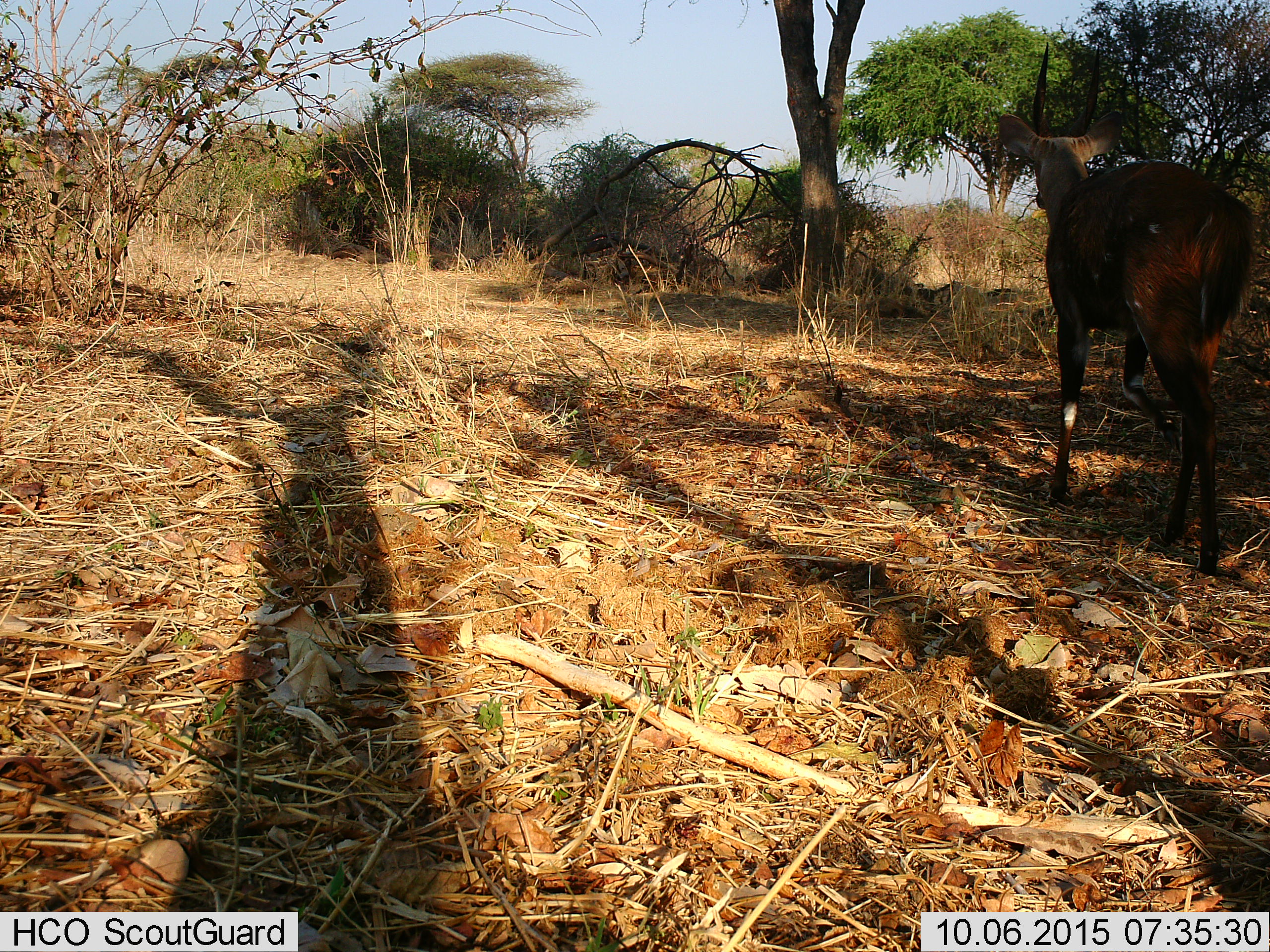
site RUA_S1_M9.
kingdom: Animalia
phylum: Chordata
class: Mammalia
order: Artiodactyla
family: Bovidae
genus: Tragelaphus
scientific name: Tragelaphus scriptus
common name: bushbuck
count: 1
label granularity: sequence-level